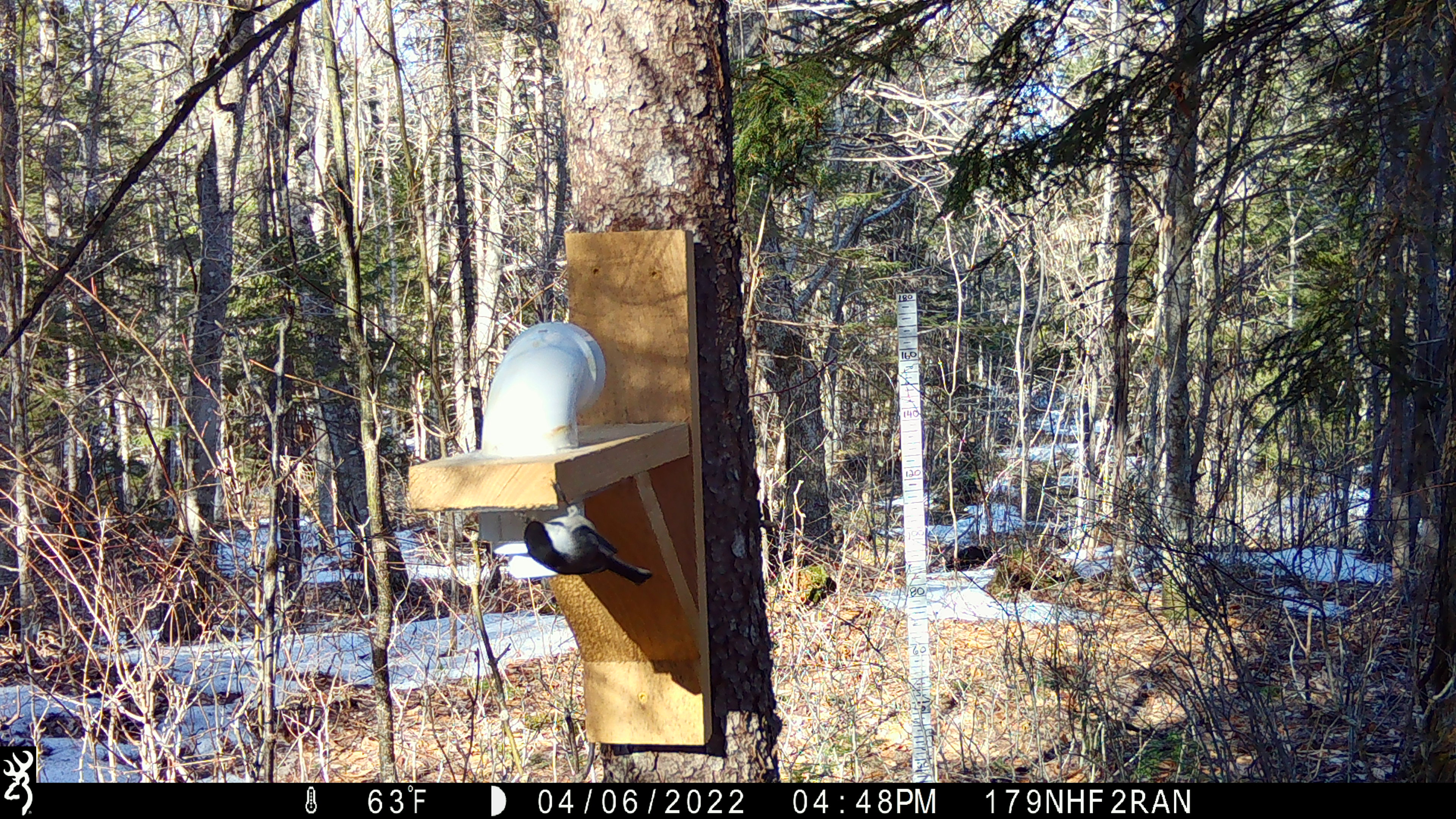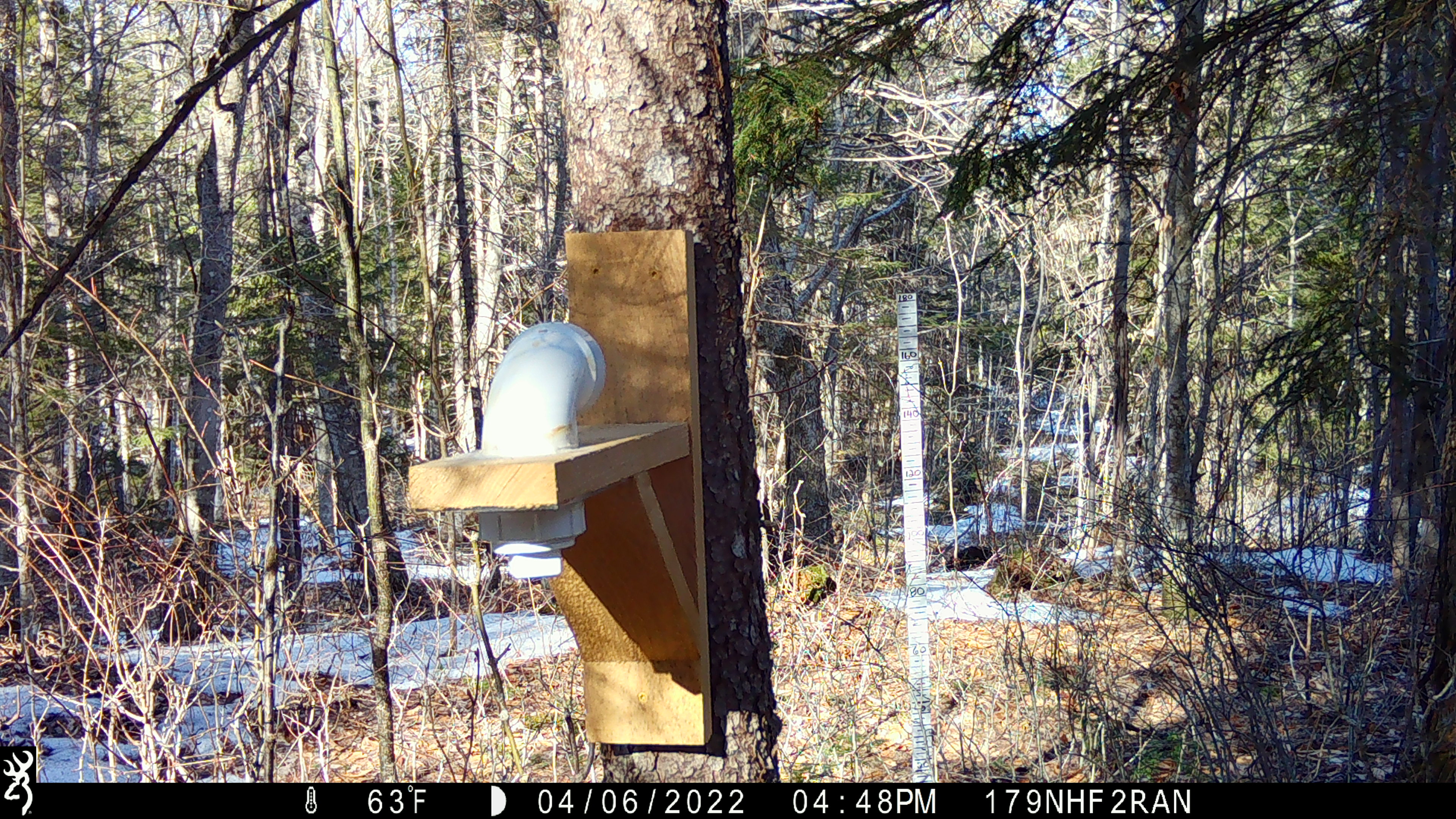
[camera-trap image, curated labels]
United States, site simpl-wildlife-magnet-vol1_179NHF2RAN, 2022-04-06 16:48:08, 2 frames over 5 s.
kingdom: Animalia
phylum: Chordata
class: Aves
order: Passeriformes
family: Paridae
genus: Poecile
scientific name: Poecile atricapillus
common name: black-capped chickadee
Black-capped chickadee (Poecile atricapillus).